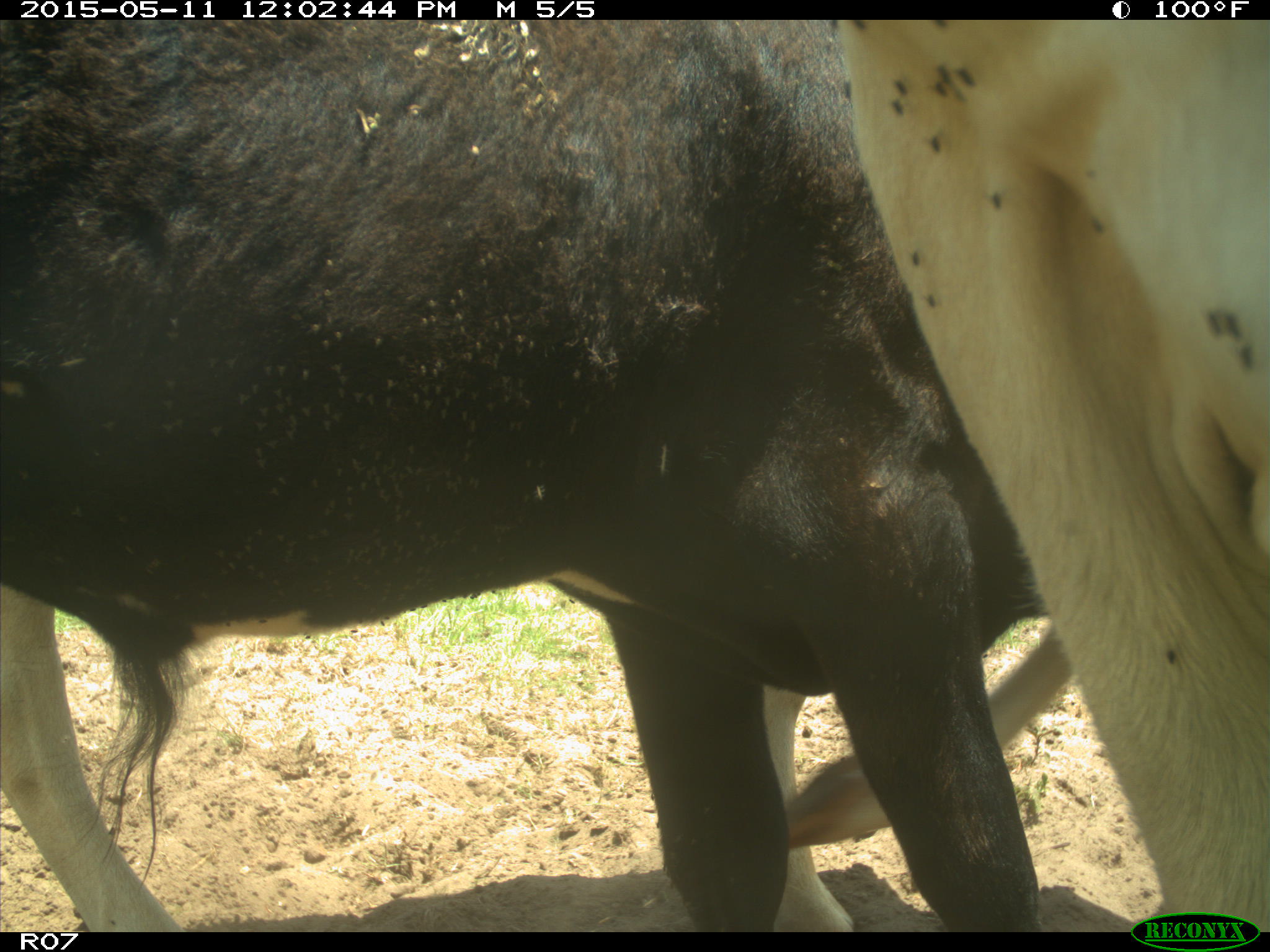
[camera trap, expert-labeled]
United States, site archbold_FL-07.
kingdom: Animalia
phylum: Chordata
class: Mammalia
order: Artiodactyla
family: Bovidae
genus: Bos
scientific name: Bos taurus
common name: domestic cow